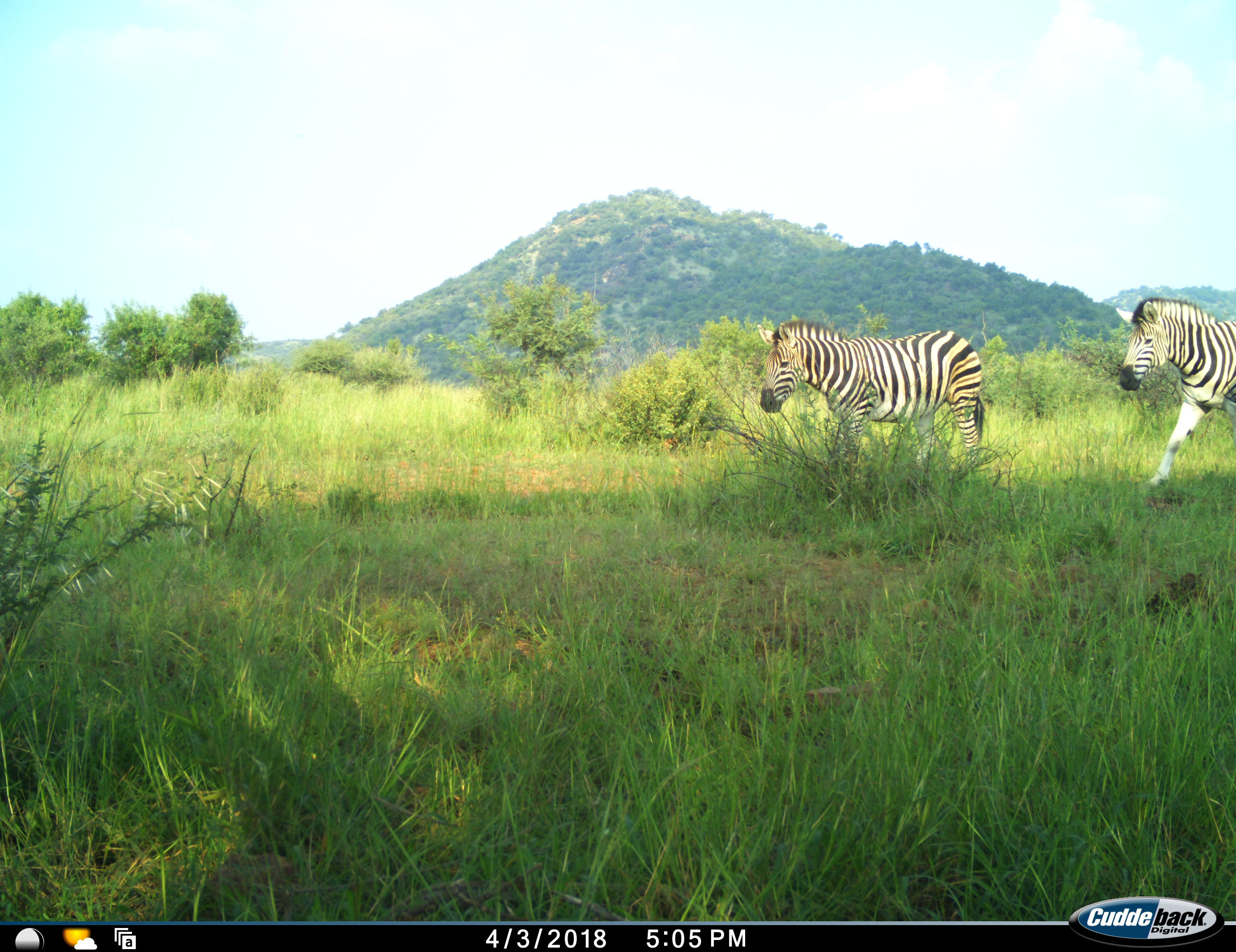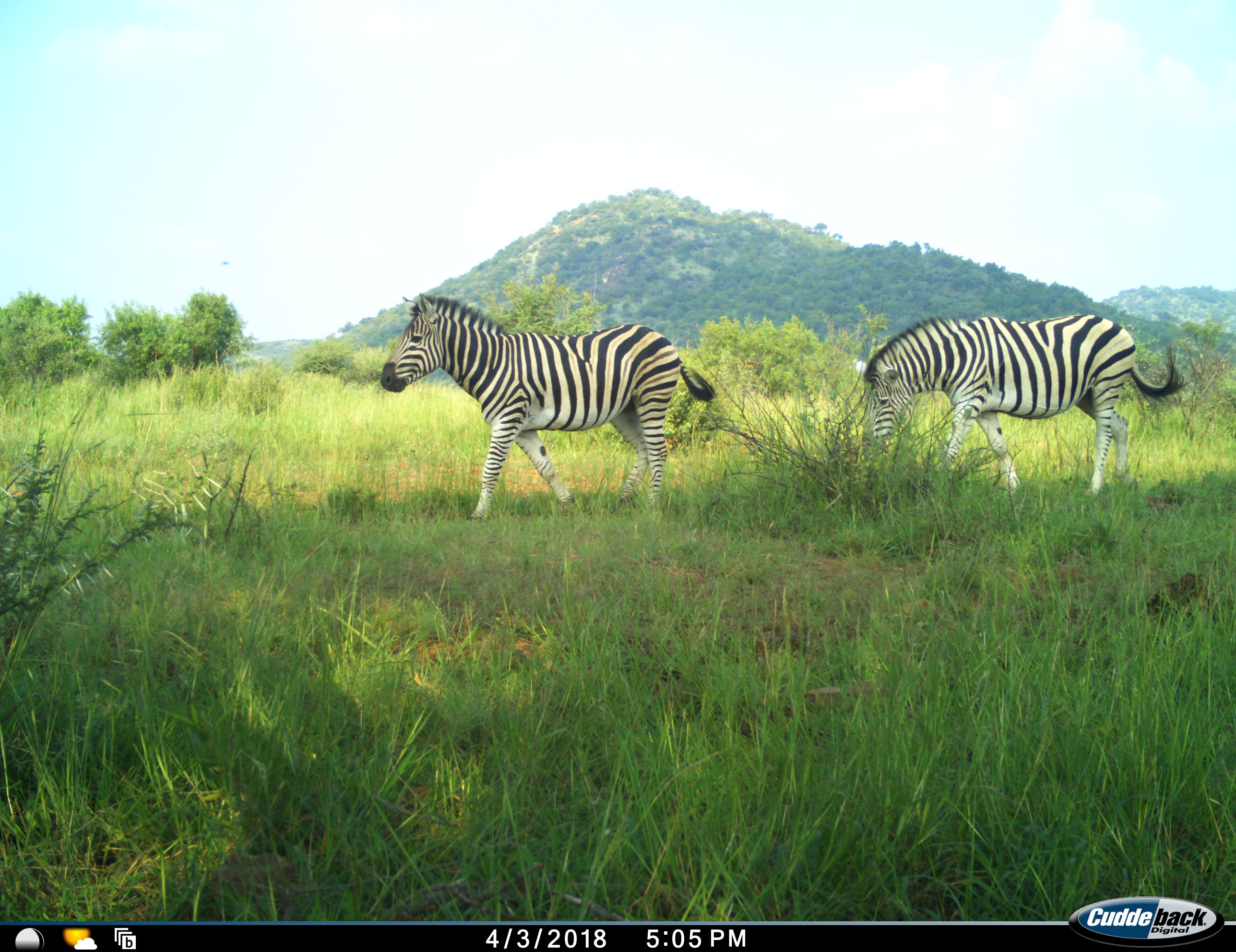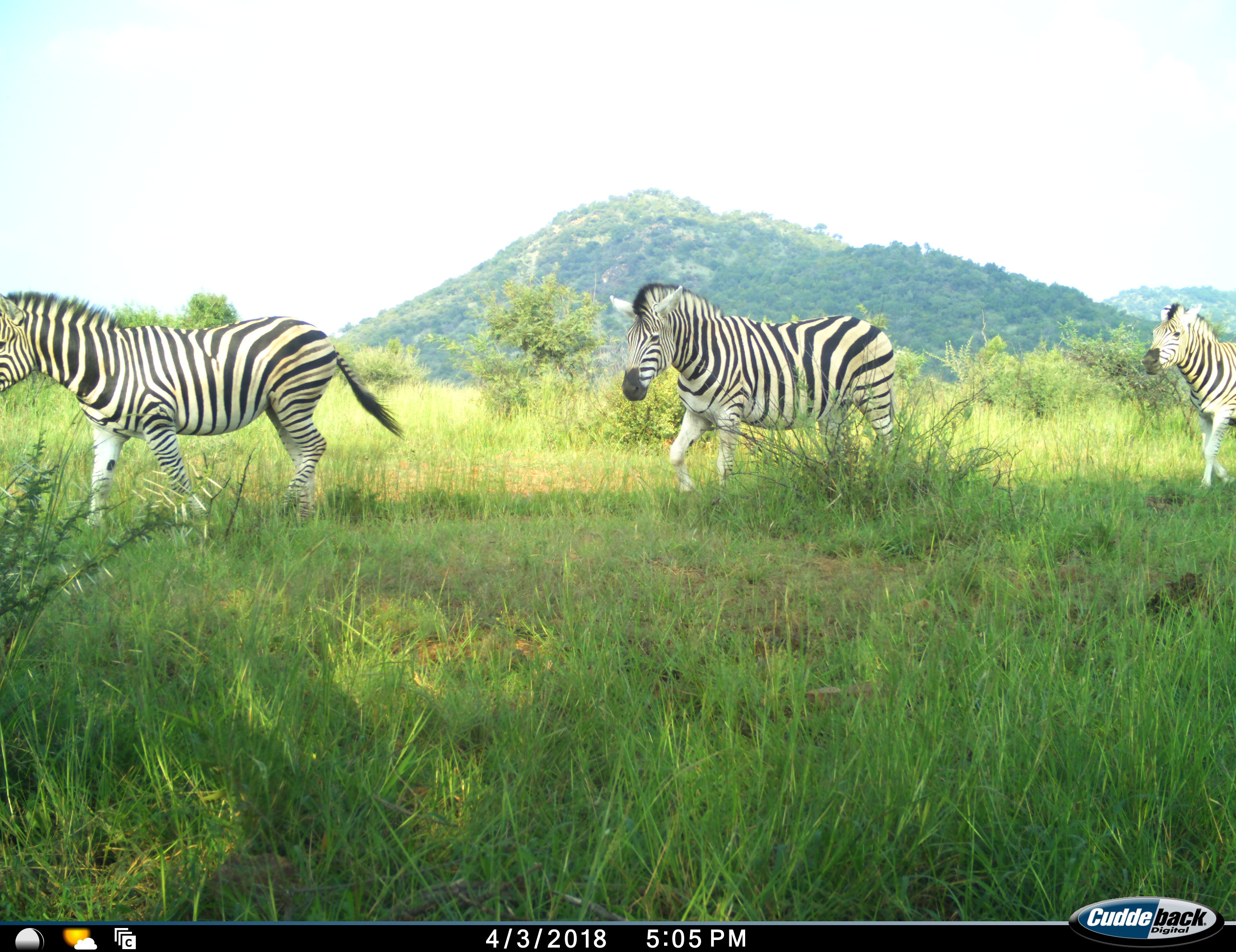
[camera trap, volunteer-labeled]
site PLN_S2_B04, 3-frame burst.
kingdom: Animalia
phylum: Chordata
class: Mammalia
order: Perissodactyla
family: Equidae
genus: Equus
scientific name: Equus quagga burchellii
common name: burchell's zebra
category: zebraburchells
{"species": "zebraburchells (burchell's zebra) (Equus quagga burchellii)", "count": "3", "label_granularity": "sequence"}